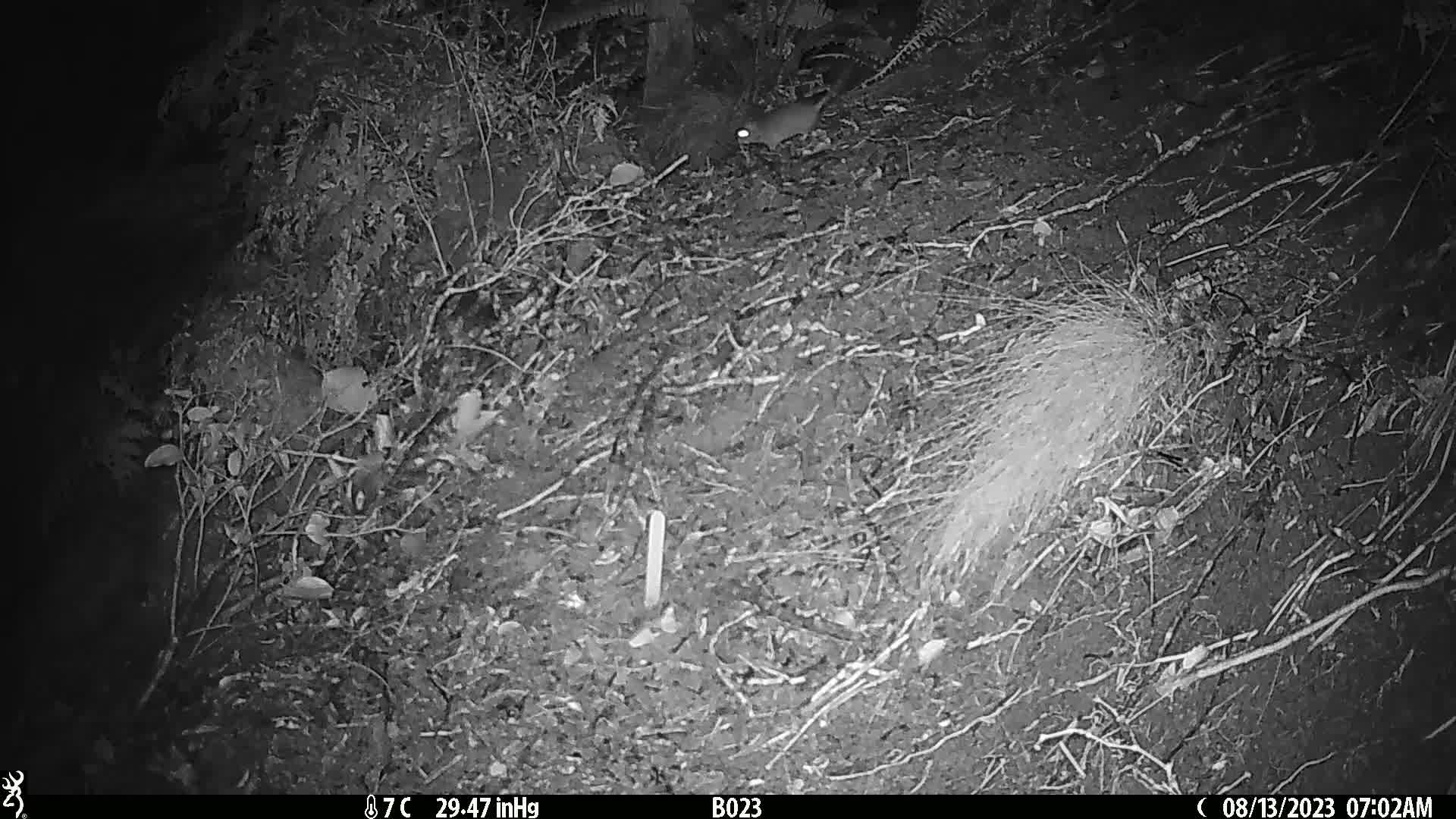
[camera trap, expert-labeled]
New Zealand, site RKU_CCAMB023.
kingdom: Animalia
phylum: Chordata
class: Mammalia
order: Rodentia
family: Muridae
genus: Rattus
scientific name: Rattus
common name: rat